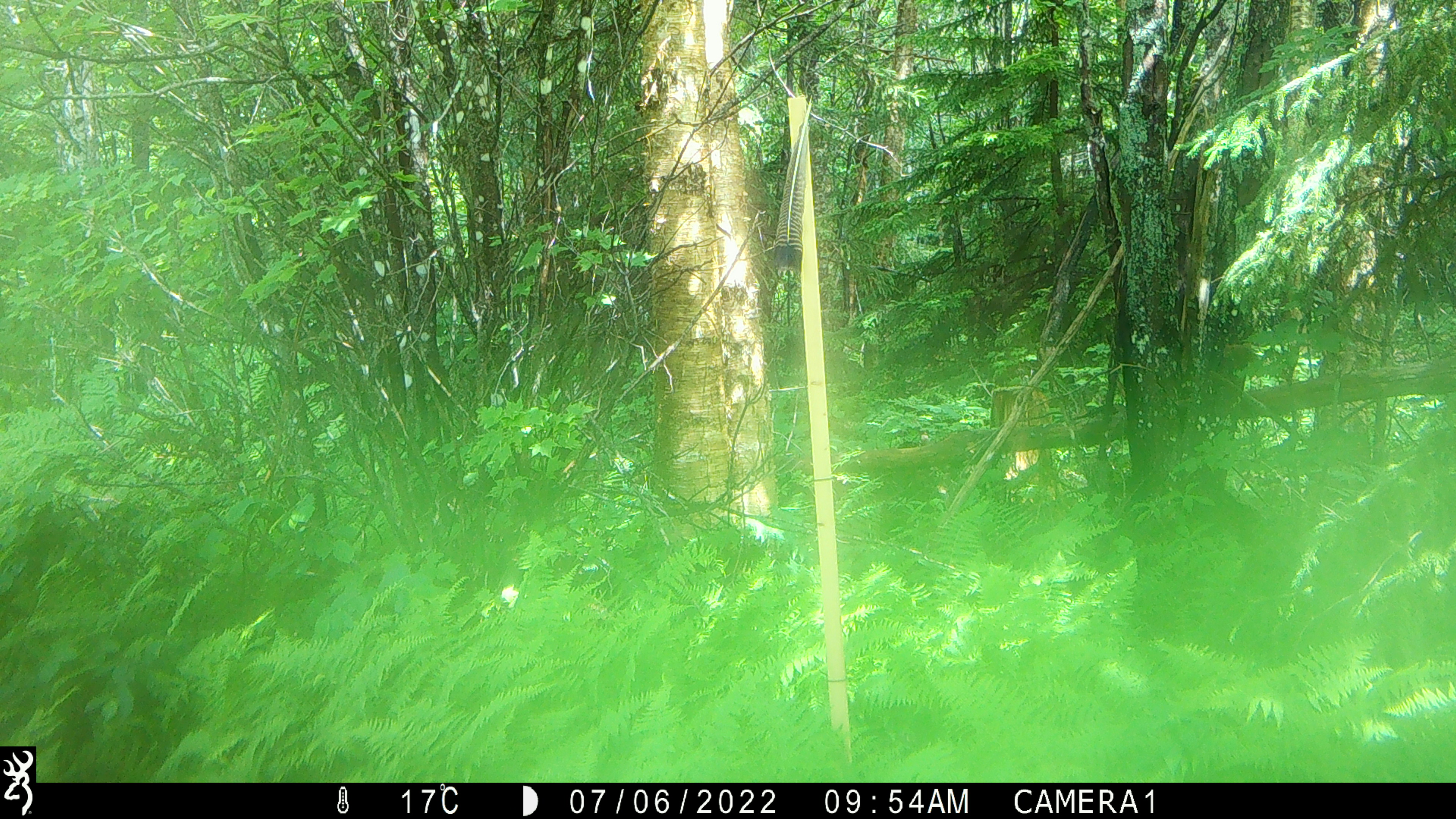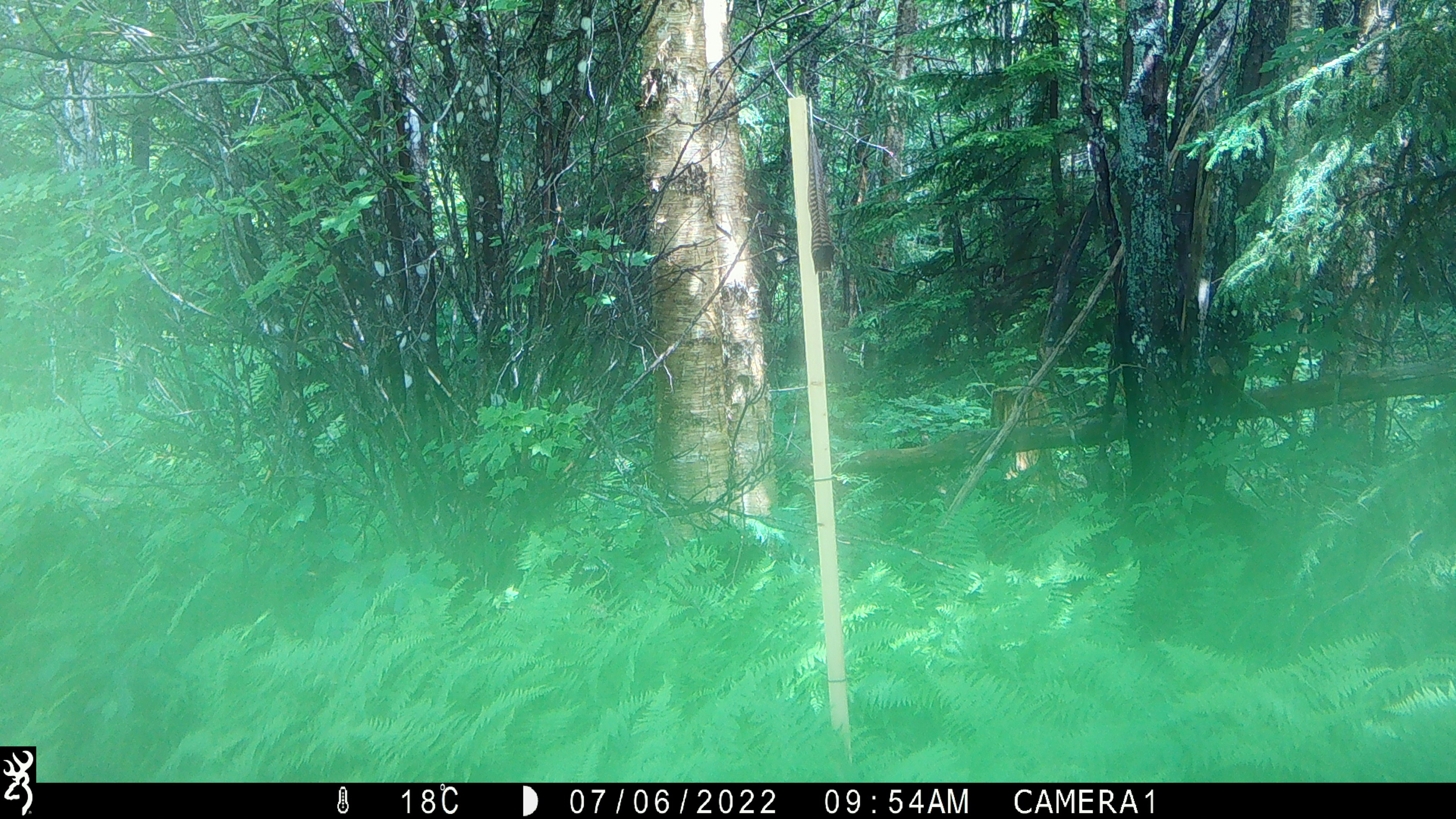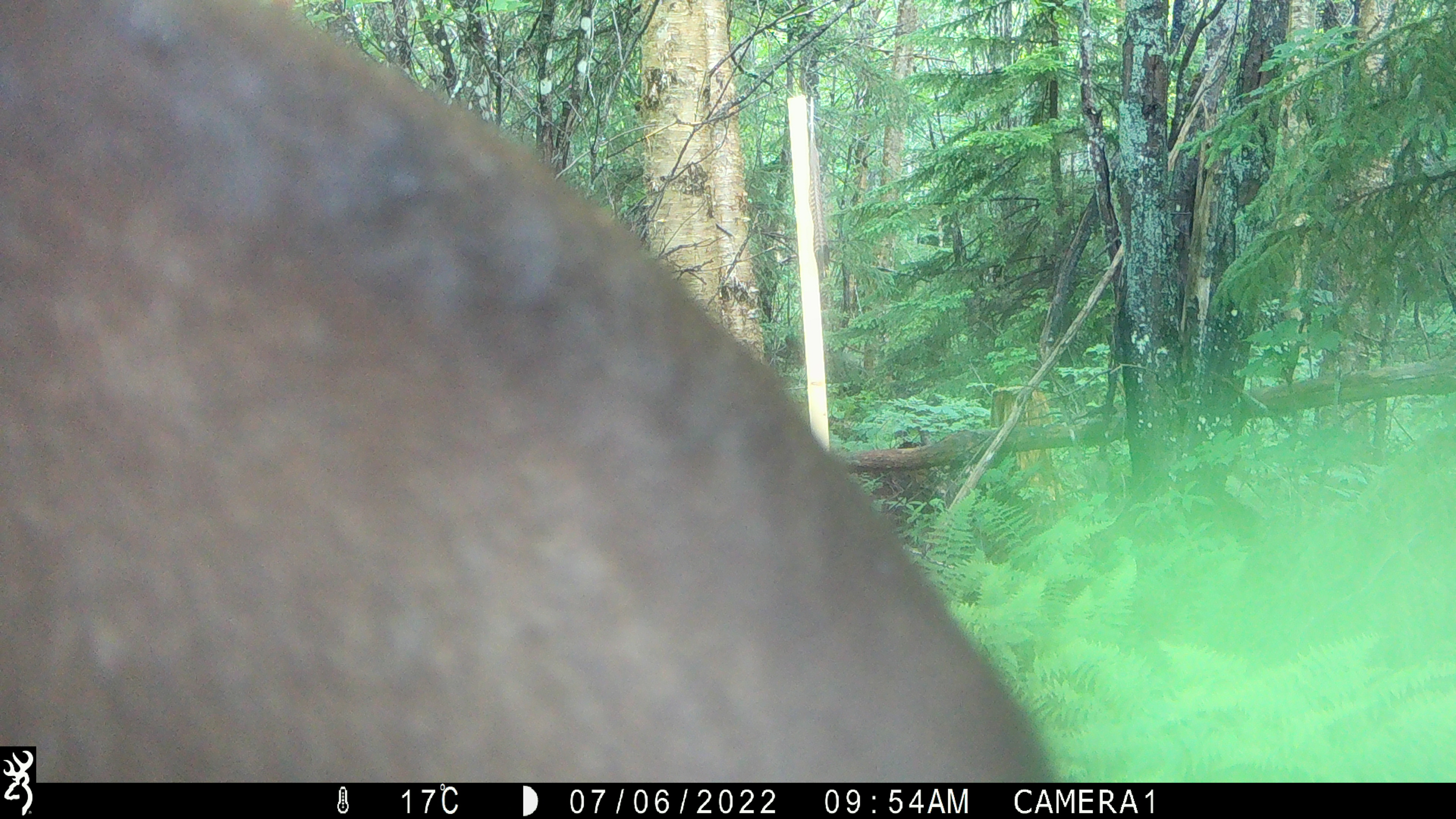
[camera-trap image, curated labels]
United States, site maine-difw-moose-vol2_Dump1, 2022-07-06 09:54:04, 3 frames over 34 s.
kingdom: Animalia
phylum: Chordata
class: Mammalia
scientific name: Mammalia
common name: mammal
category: mammal sp.